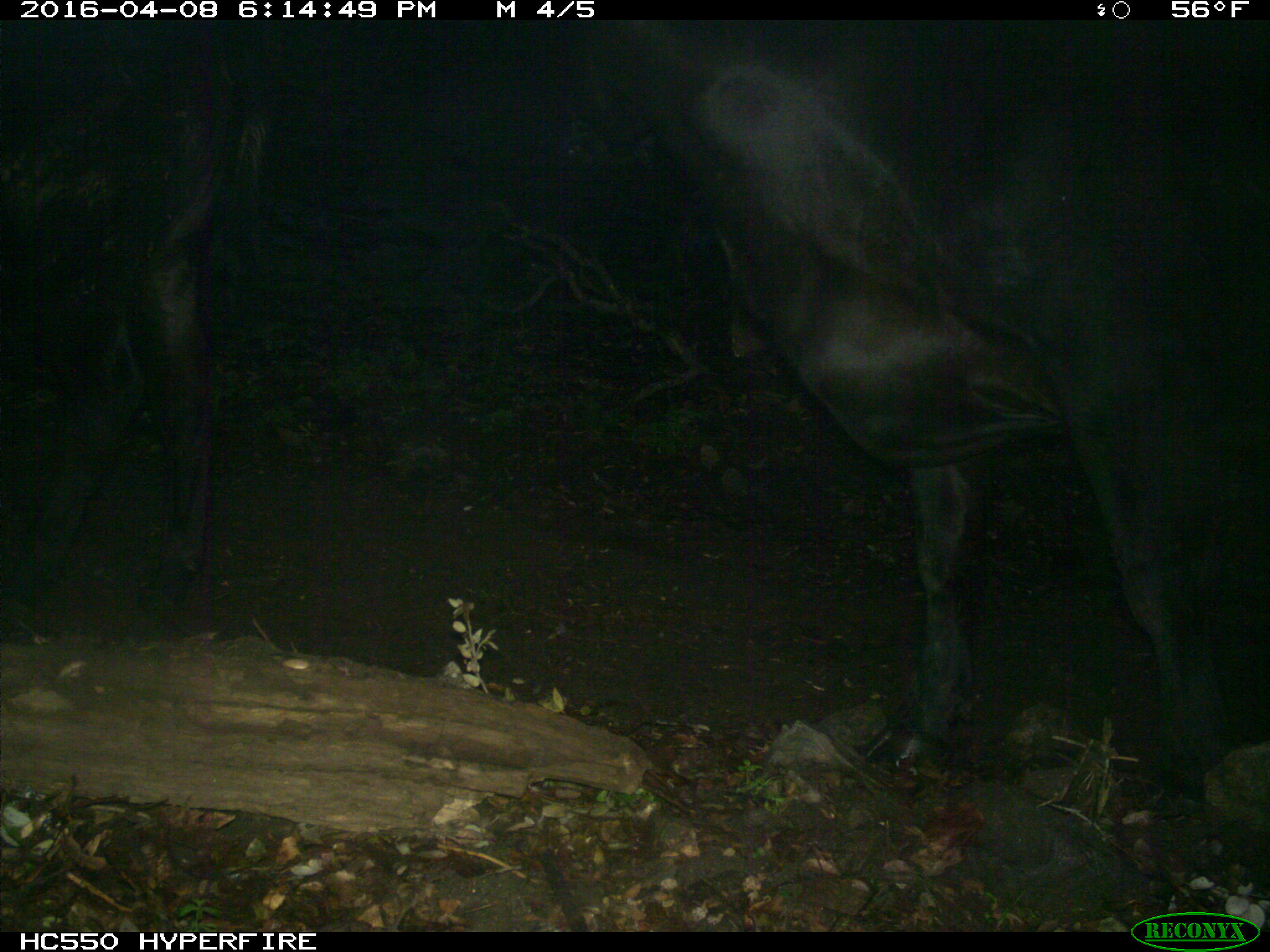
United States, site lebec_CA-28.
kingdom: Animalia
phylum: Chordata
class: Mammalia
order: Artiodactyla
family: Bovidae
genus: Bos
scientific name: Bos taurus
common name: domestic cow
Bos taurus (domestic cow).